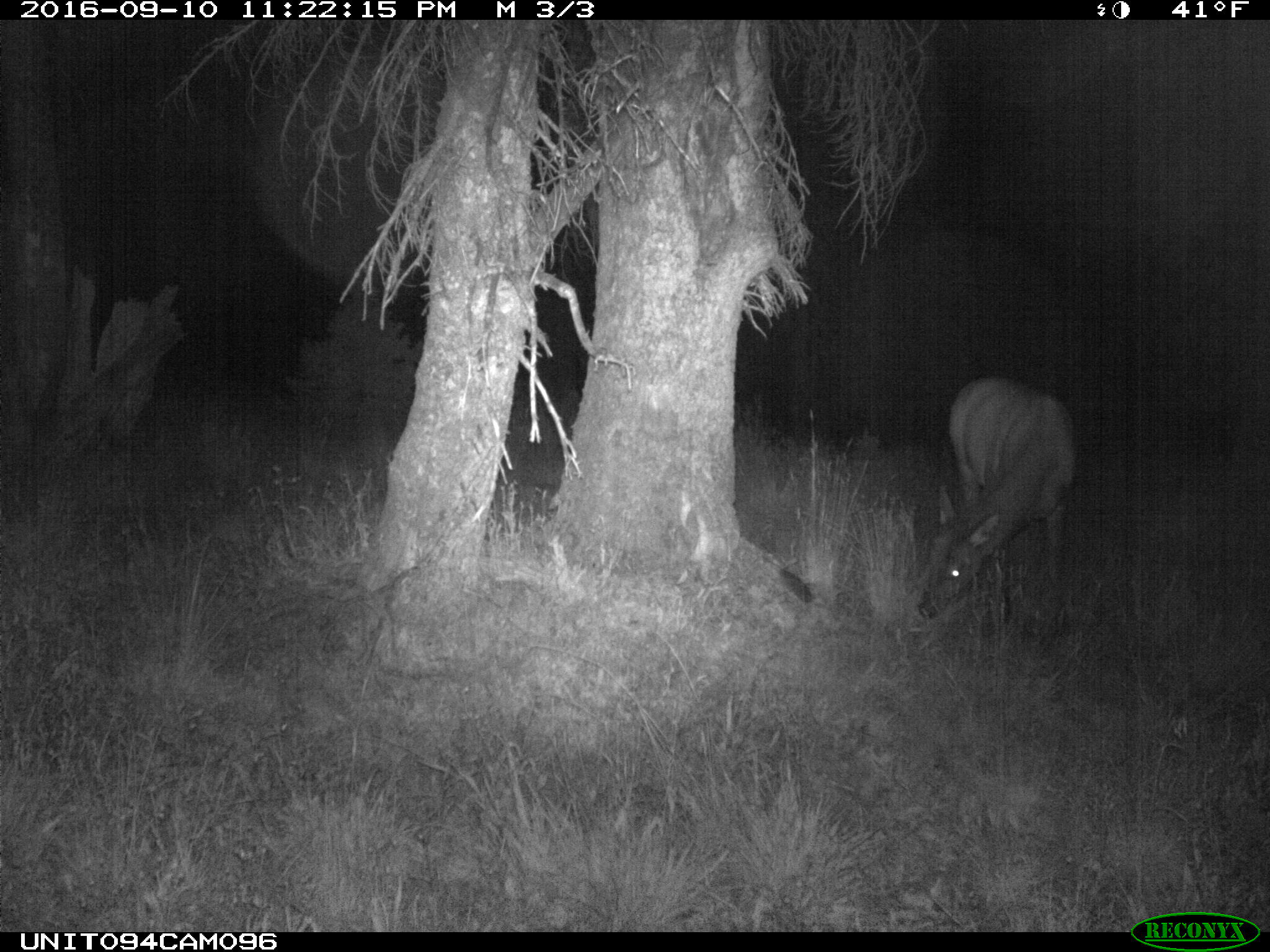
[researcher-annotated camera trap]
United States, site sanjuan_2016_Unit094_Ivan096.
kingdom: Animalia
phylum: Chordata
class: Mammalia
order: Artiodactyla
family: Cervidae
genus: Cervus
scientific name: Cervus elaphus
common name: red deer